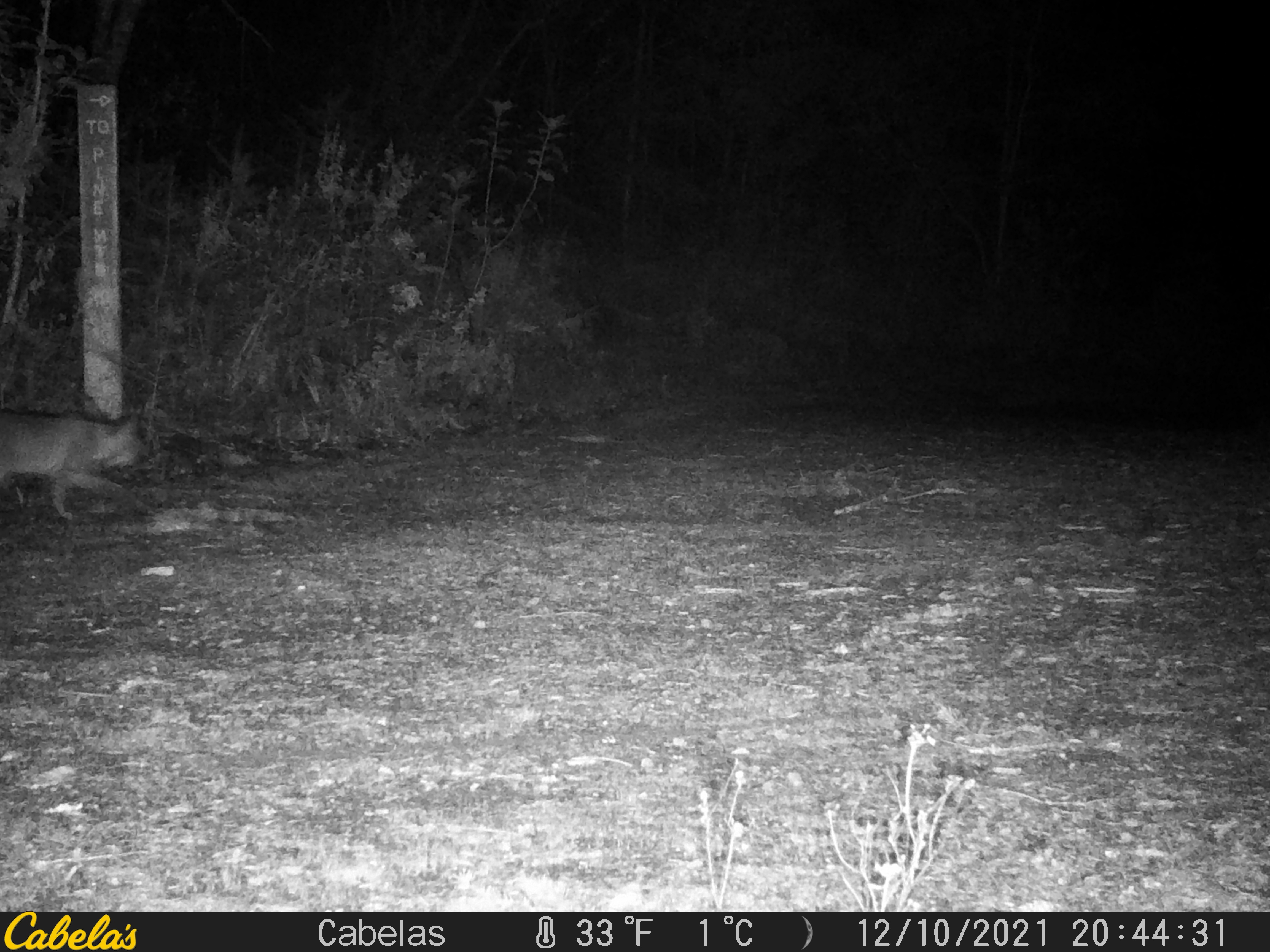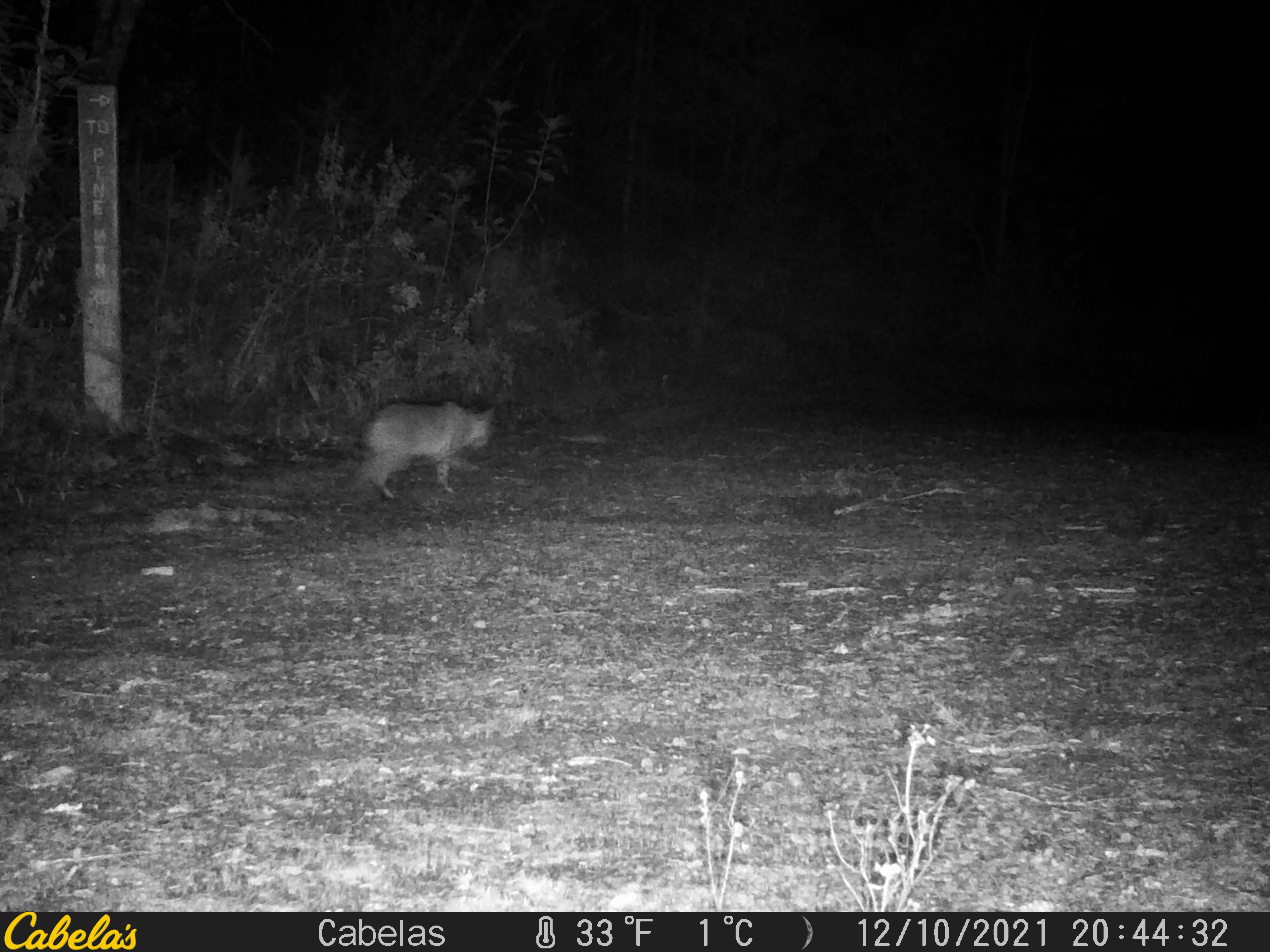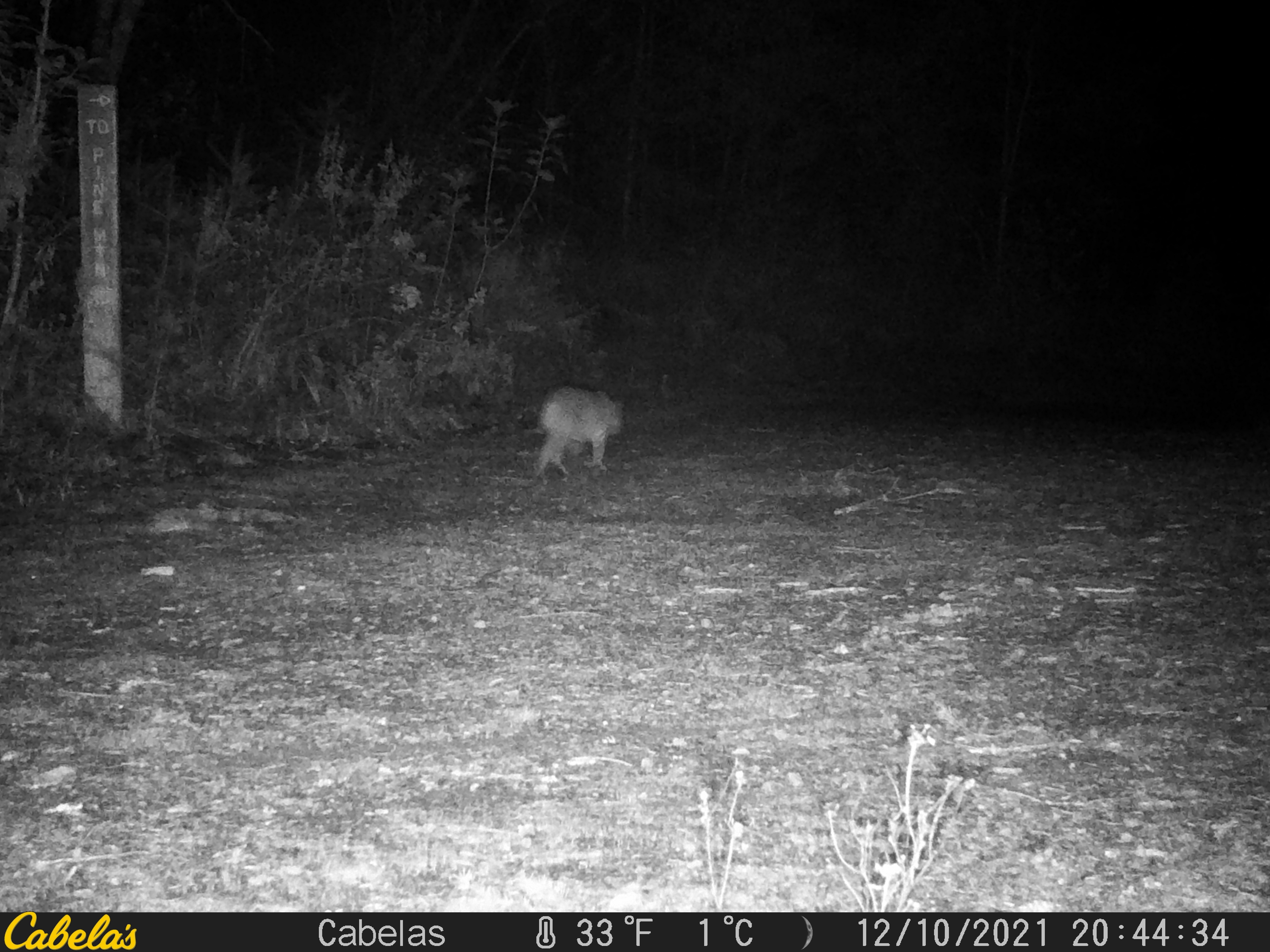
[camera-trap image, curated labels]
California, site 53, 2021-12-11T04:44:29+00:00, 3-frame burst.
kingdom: Animalia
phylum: Chordata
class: Mammalia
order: Carnivora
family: Canidae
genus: Urocyon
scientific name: Urocyon cinereoargenteus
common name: gray fox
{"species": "gray fox (Urocyon cinereoargenteus)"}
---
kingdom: Animalia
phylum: Chordata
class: Mammalia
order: Carnivora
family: Felidae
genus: Lynx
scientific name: Lynx rufus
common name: bobcat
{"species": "bobcat (Lynx rufus)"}